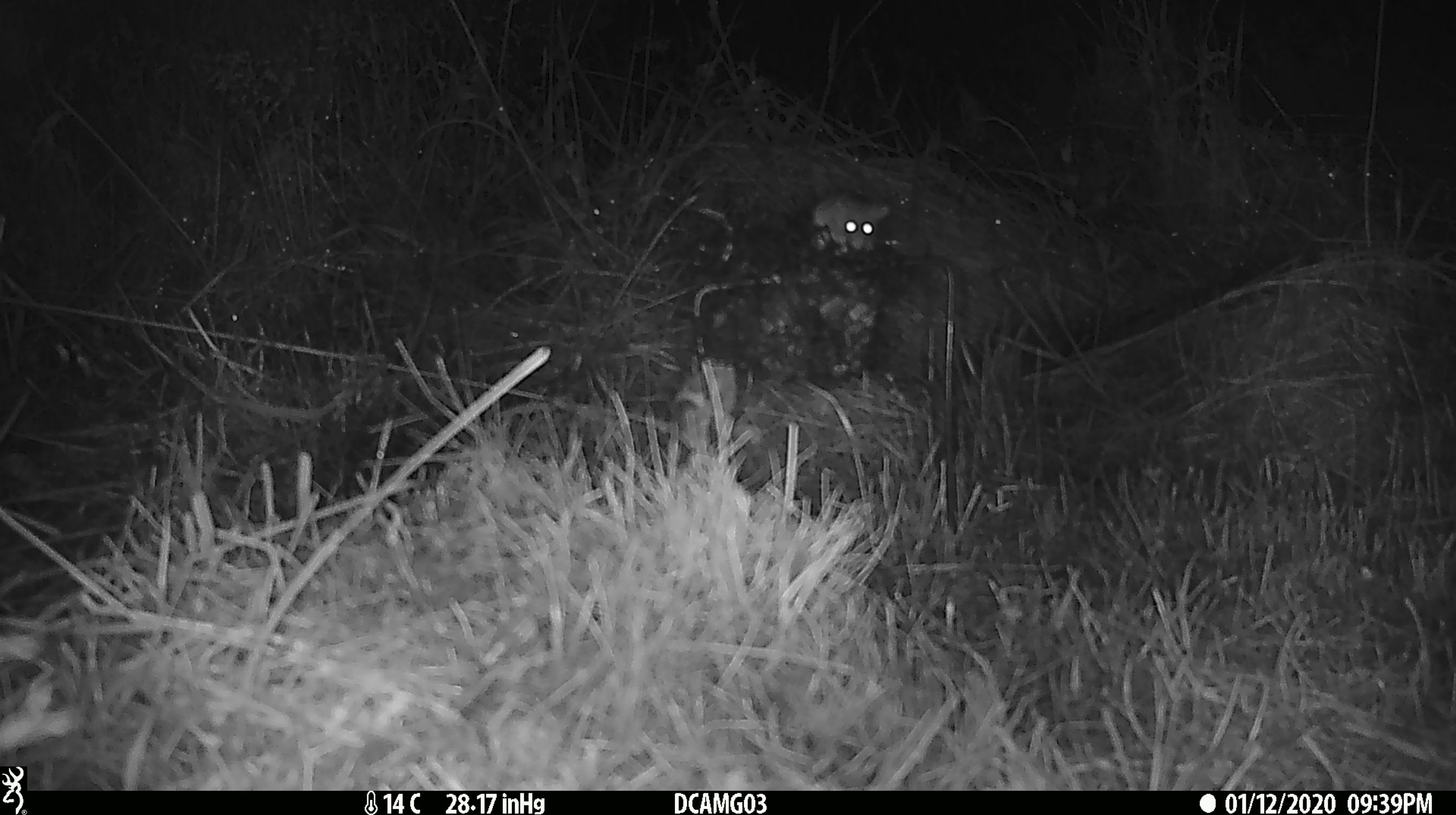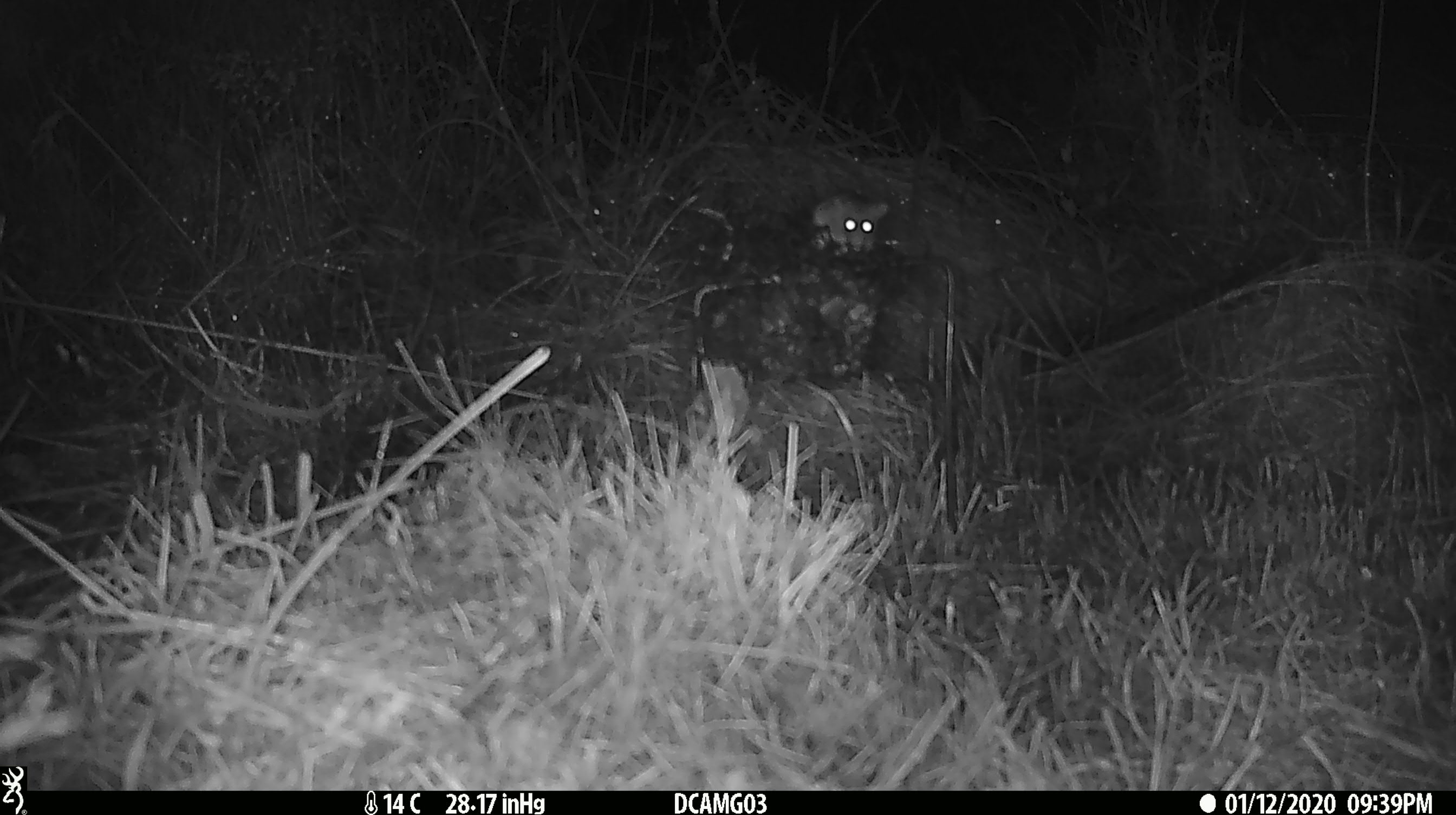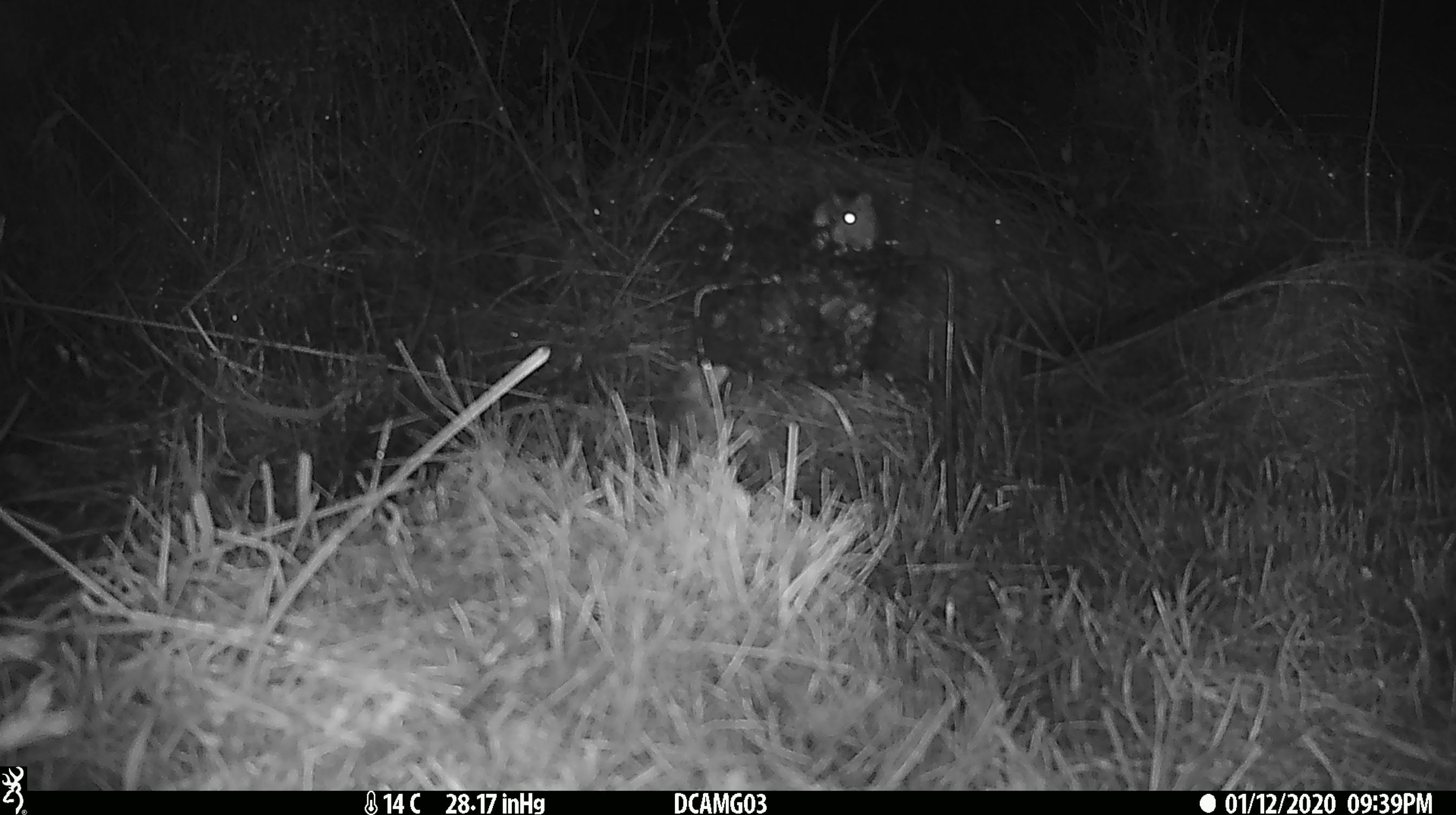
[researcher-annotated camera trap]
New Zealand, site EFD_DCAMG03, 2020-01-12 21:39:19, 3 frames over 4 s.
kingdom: Animalia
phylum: Chordata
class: Mammalia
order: Rodentia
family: Muridae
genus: Mus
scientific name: Mus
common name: mouse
Mouse (Mus).